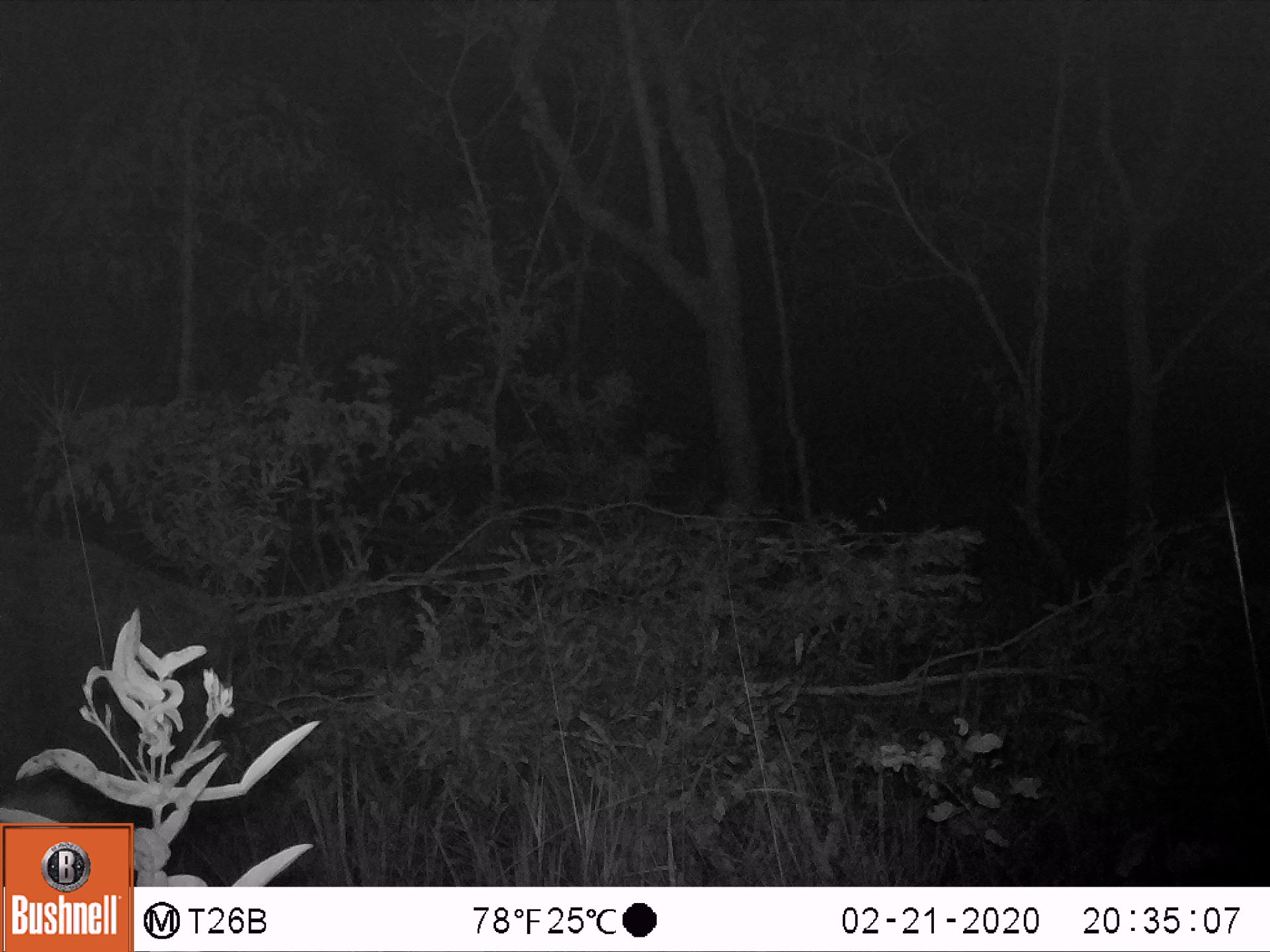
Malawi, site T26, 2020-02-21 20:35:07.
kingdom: Animalia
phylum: Chordata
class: Mammalia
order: Artiodactyla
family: Bovidae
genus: Hippotragus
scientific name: Hippotragus niger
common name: sable antelope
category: sable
Sable (sable antelope) (Hippotragus niger), count 1.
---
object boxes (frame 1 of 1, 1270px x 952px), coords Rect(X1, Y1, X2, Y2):
sable: Rect(1, 529, 237, 814)